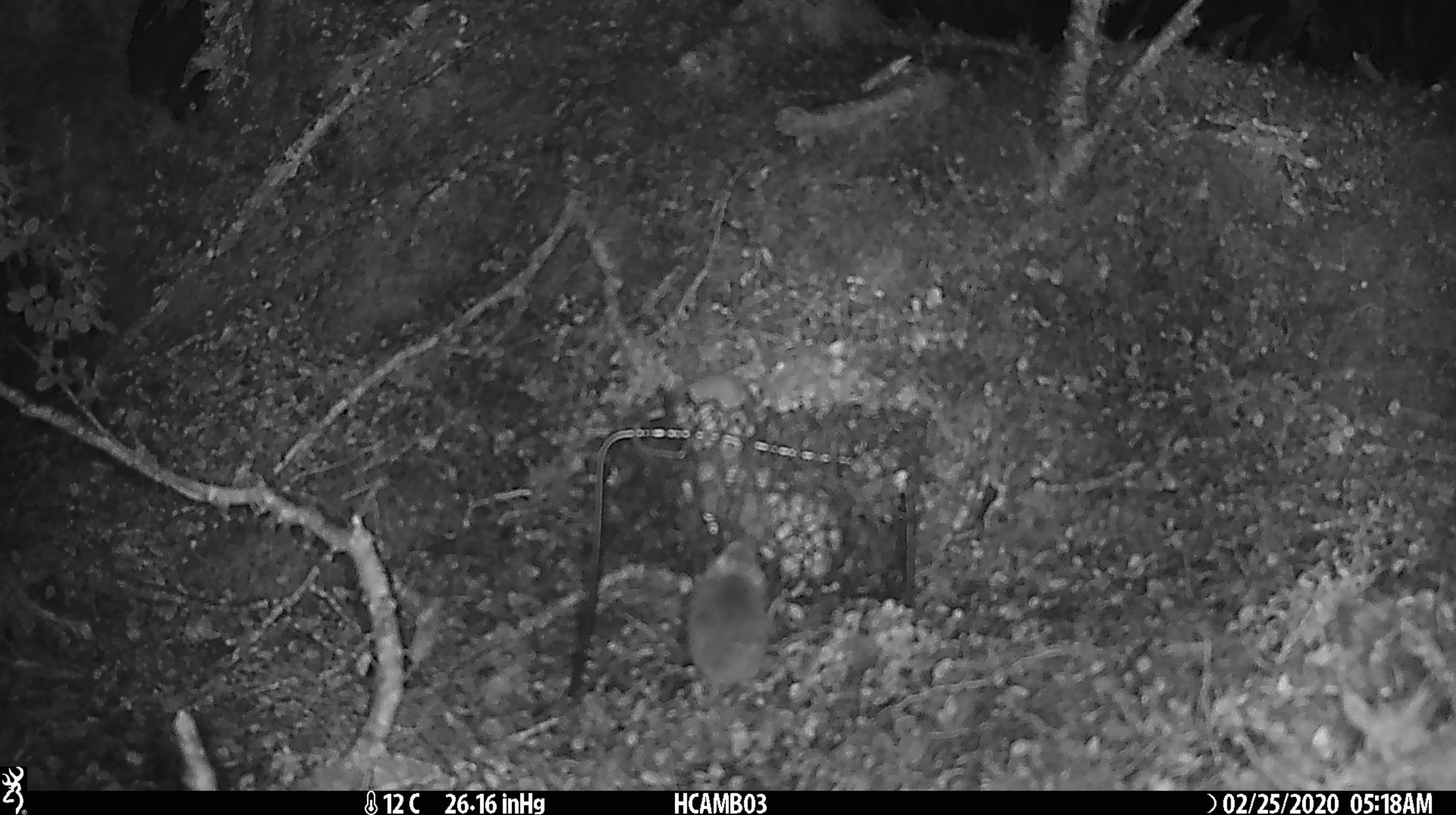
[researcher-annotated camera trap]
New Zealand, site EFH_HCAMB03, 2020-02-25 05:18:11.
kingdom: Animalia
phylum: Chordata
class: Mammalia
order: Rodentia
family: Muridae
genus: Mus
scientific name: Mus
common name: mouse